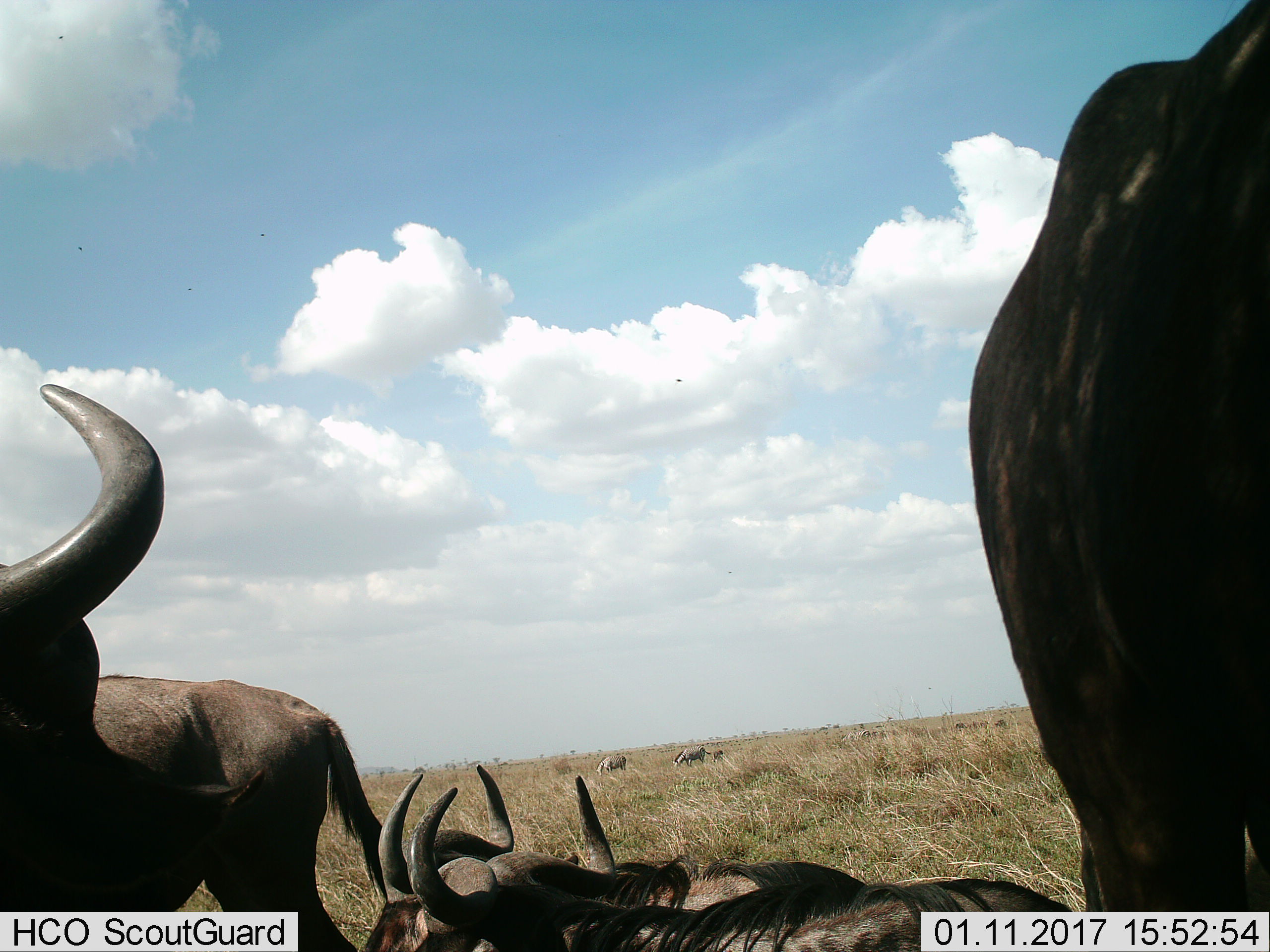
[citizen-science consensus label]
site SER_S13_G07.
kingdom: Animalia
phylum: Chordata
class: Mammalia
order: Artiodactyla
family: Bovidae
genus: Connochaetes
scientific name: Connochaetes taurinus taurinus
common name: blue wildebeest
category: wildebeestblue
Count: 4.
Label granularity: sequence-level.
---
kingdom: Animalia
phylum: Chordata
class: Mammalia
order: Perissodactyla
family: Equidae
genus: Equus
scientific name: Equus quagga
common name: plains zebra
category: zebraplains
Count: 3.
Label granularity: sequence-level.